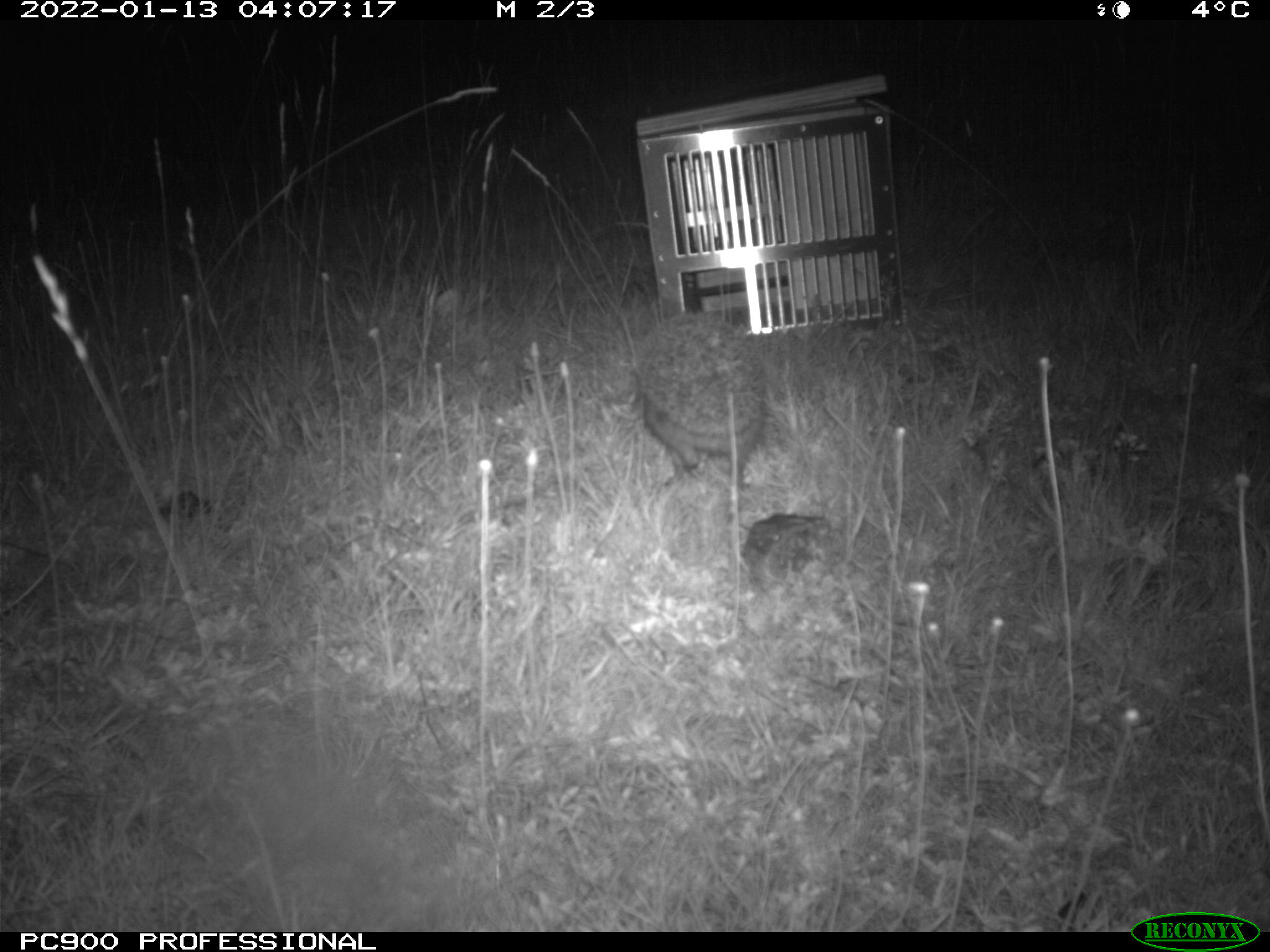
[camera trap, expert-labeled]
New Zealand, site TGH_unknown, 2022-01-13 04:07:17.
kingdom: Animalia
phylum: Chordata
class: Mammalia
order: Eulipotyphla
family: Erinaceidae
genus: Erinaceus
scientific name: Erinaceus europaeus europaeus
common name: european hedgehog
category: hedgehog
Hedgehog (european hedgehog) (Erinaceus europaeus europaeus).